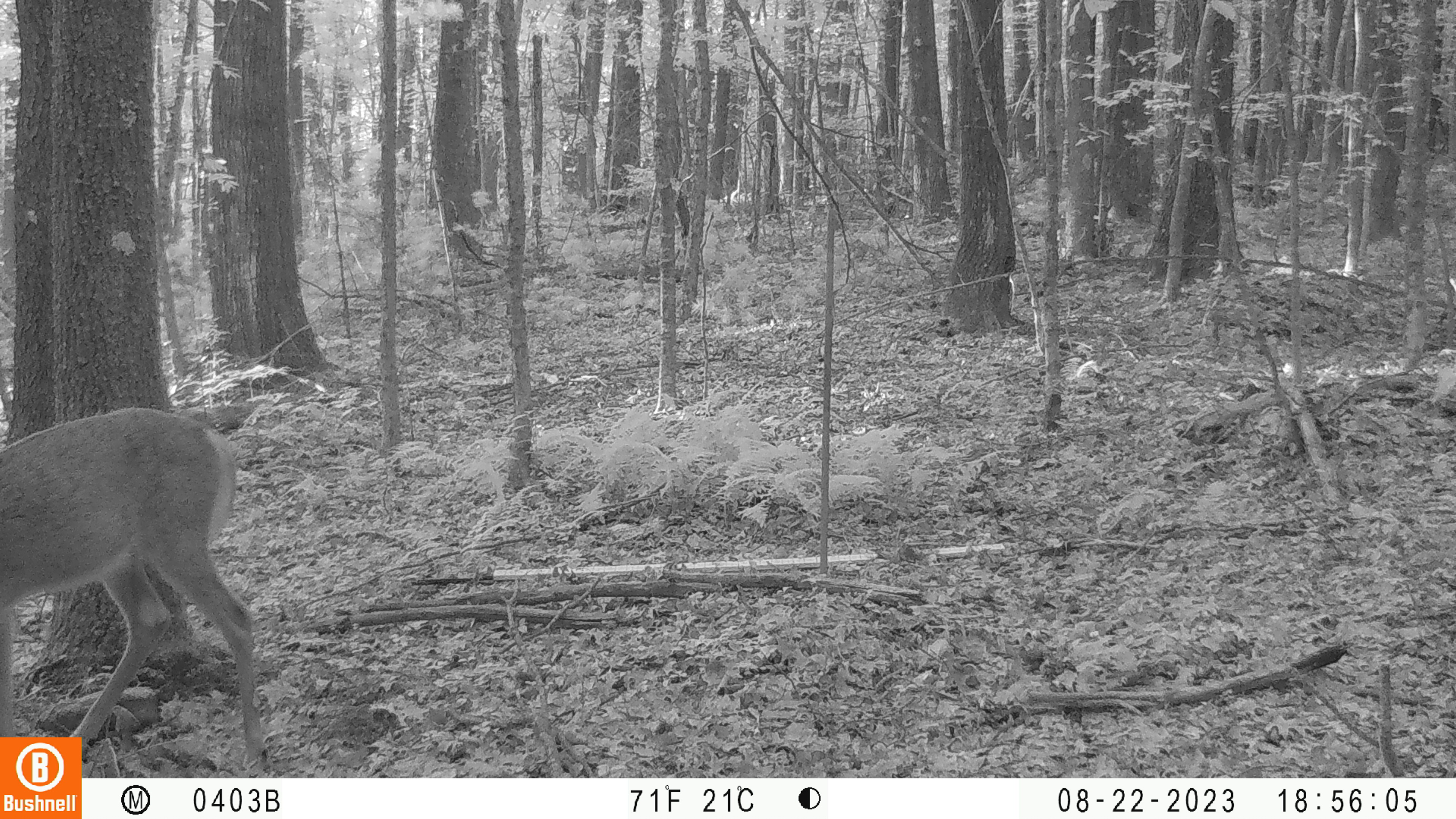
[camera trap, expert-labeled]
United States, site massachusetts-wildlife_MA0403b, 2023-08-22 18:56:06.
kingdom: Animalia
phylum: Chordata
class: Mammalia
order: Artiodactyla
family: Cervidae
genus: Odocoileus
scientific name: Odocoileus virginianus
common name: white-tailed deer